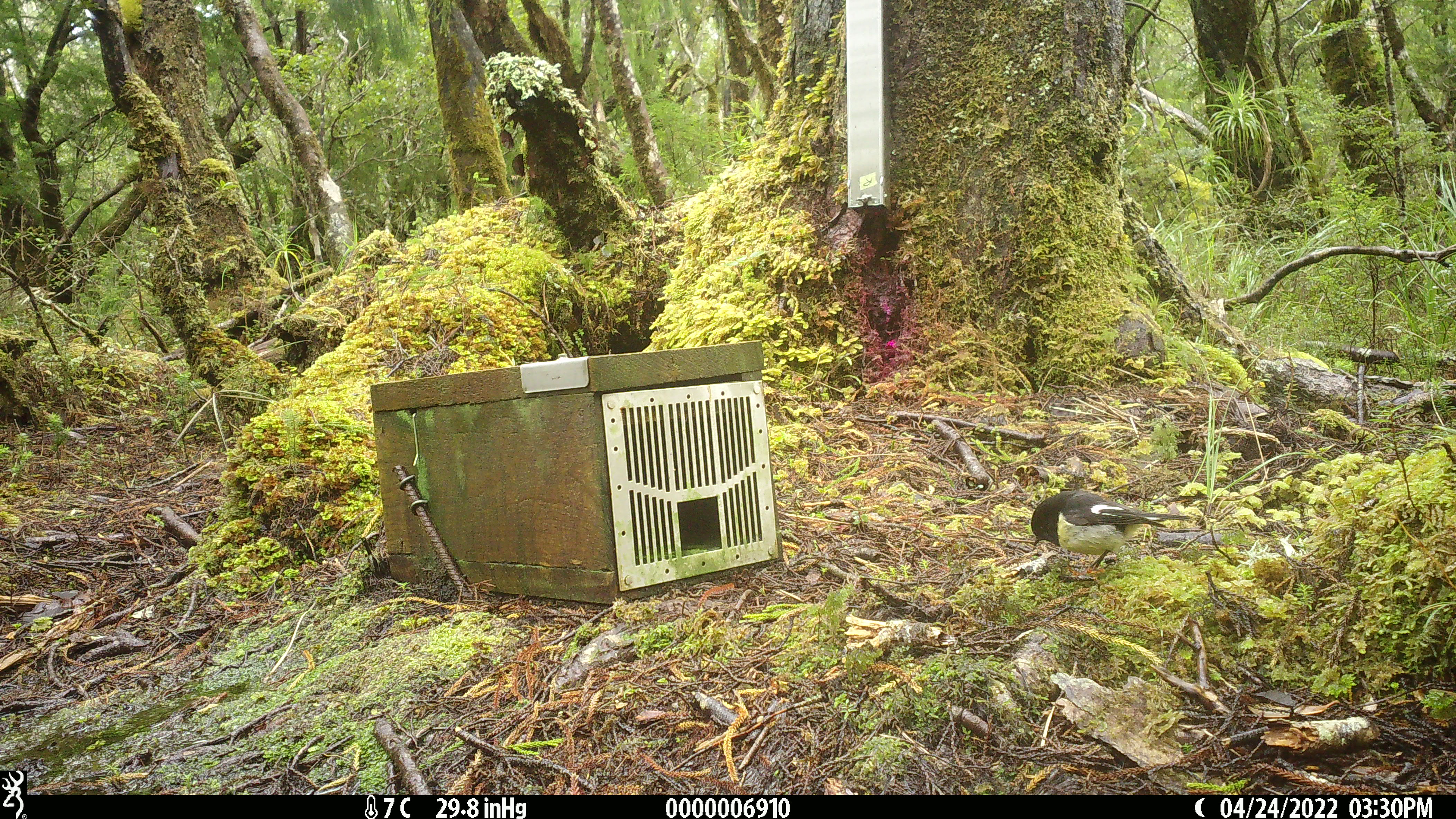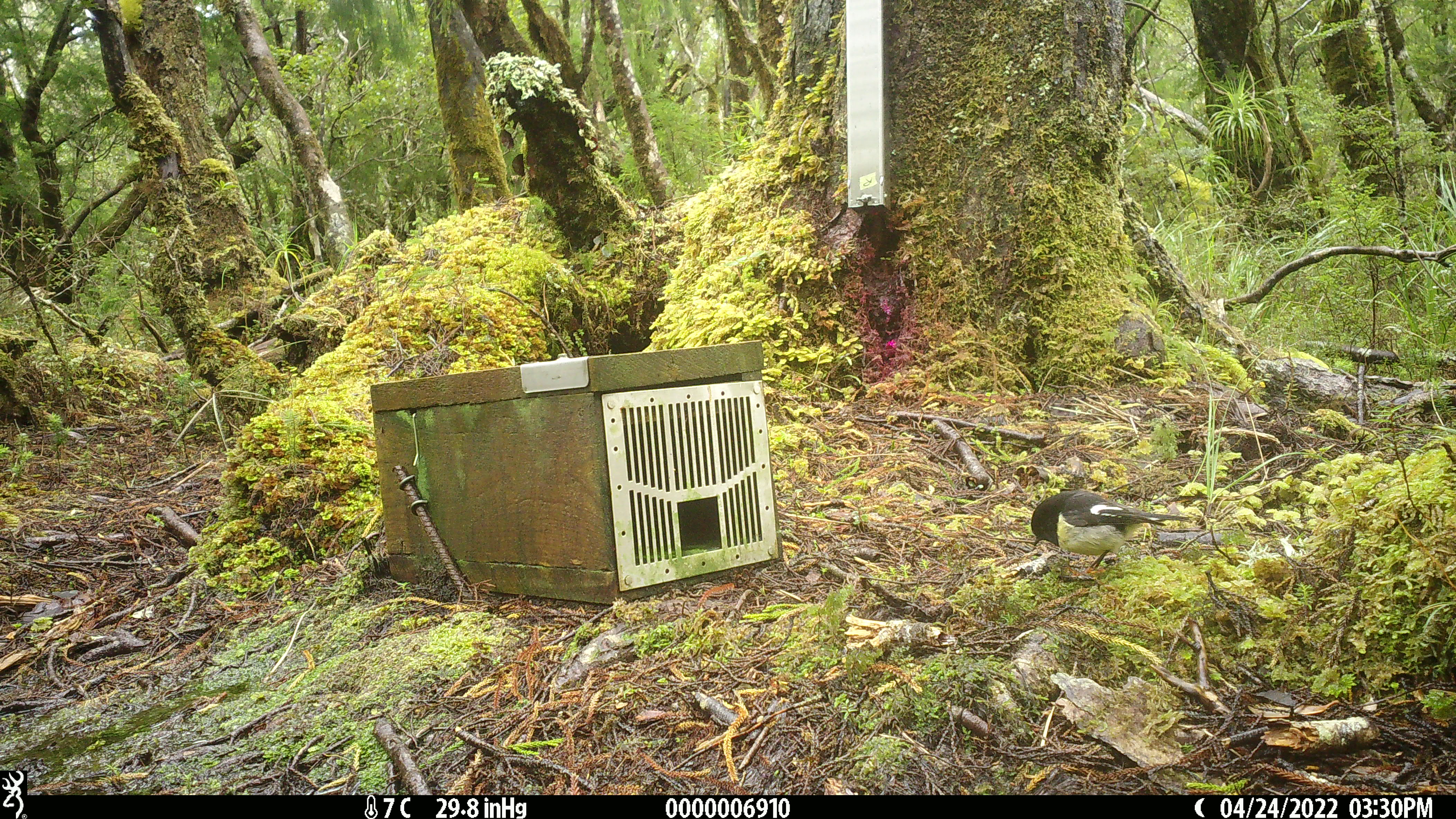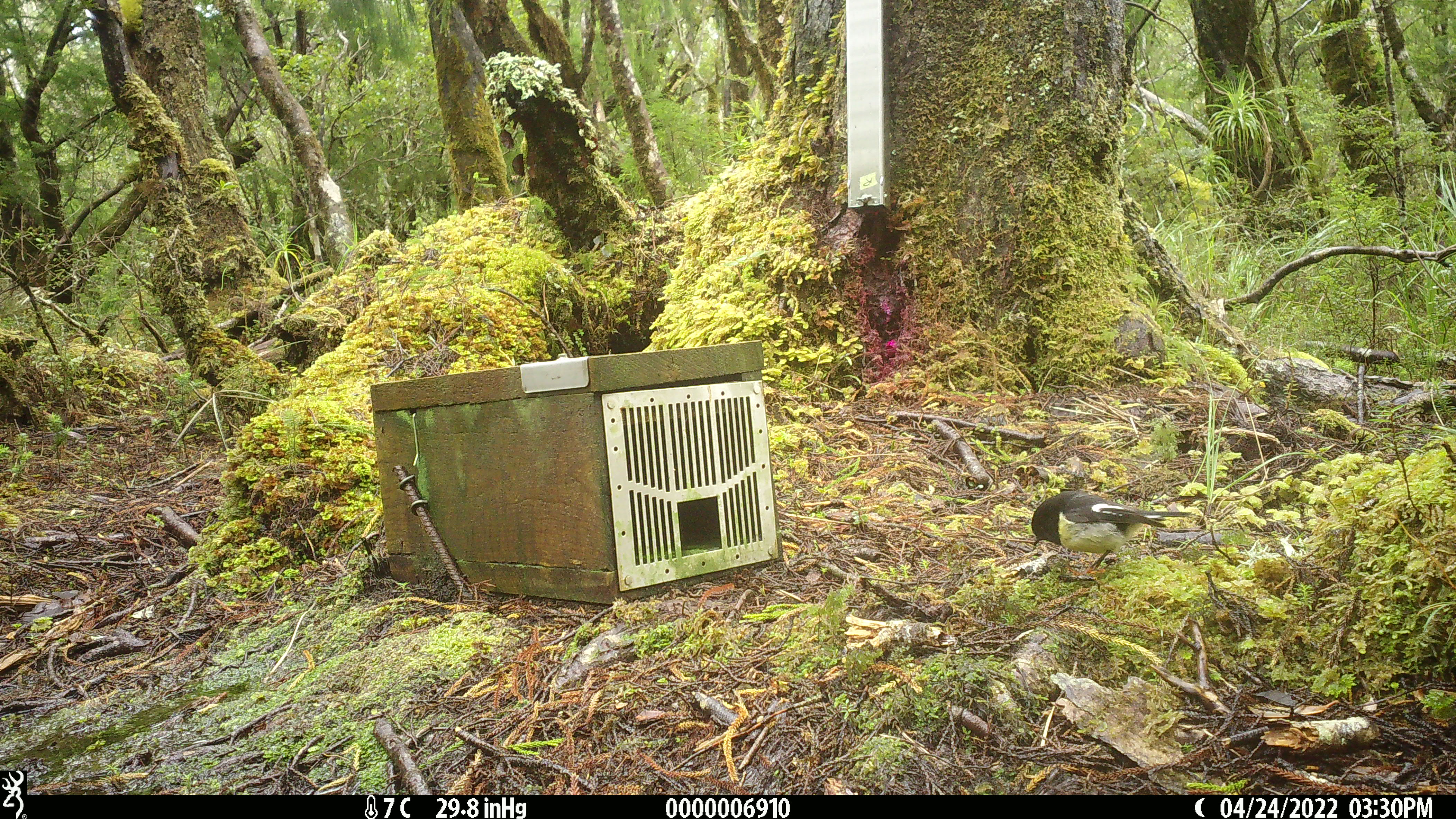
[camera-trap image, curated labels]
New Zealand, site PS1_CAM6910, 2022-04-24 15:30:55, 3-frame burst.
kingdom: Animalia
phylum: Chordata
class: Aves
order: Passeriformes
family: Petroicidae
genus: Petroica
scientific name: Petroica macrocephala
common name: tomtit